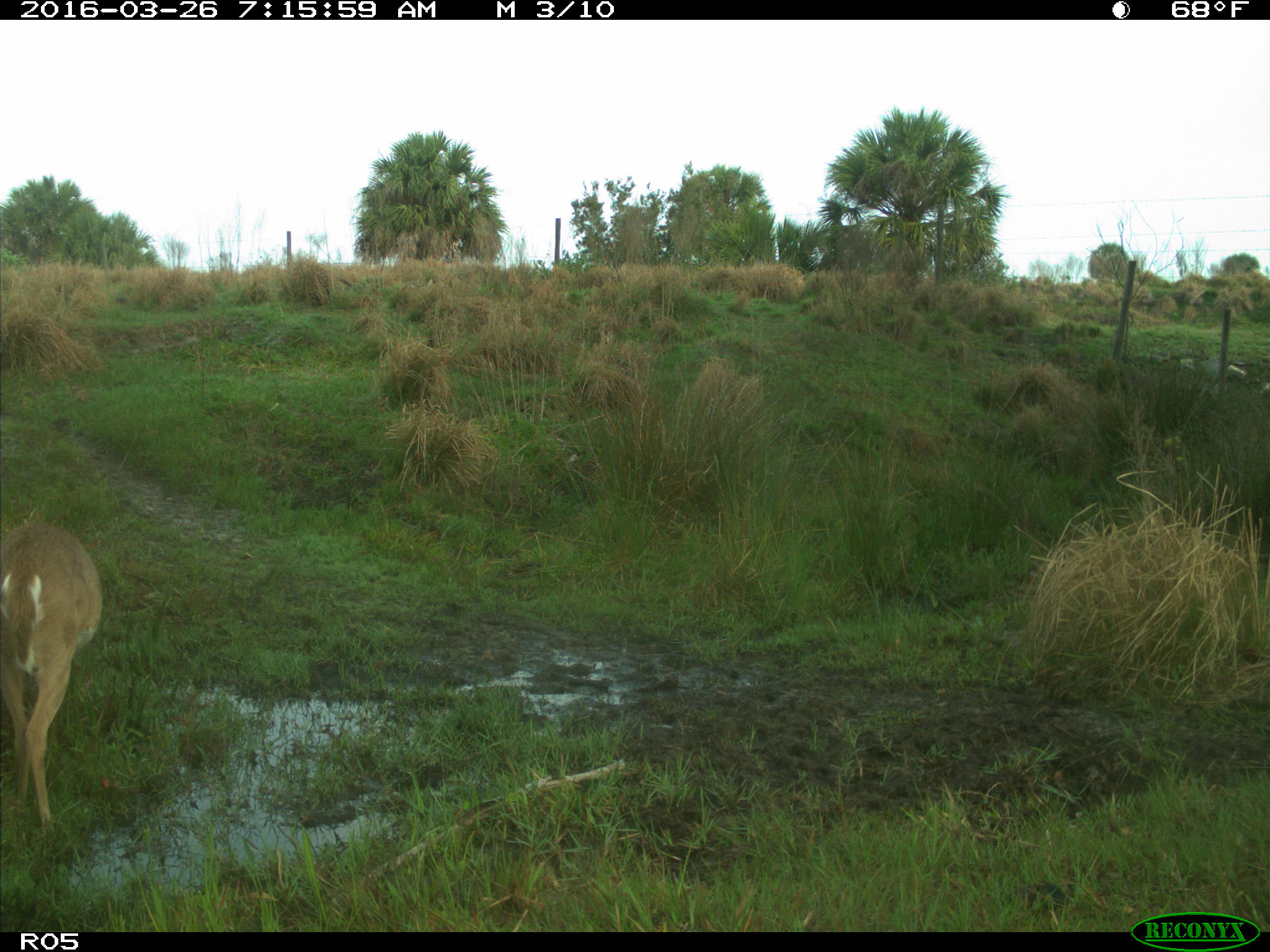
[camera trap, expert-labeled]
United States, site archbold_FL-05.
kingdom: Animalia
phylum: Chordata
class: Mammalia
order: Artiodactyla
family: Cervidae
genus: Odocoileus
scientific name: Odocoileus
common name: deer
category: unidentified deer